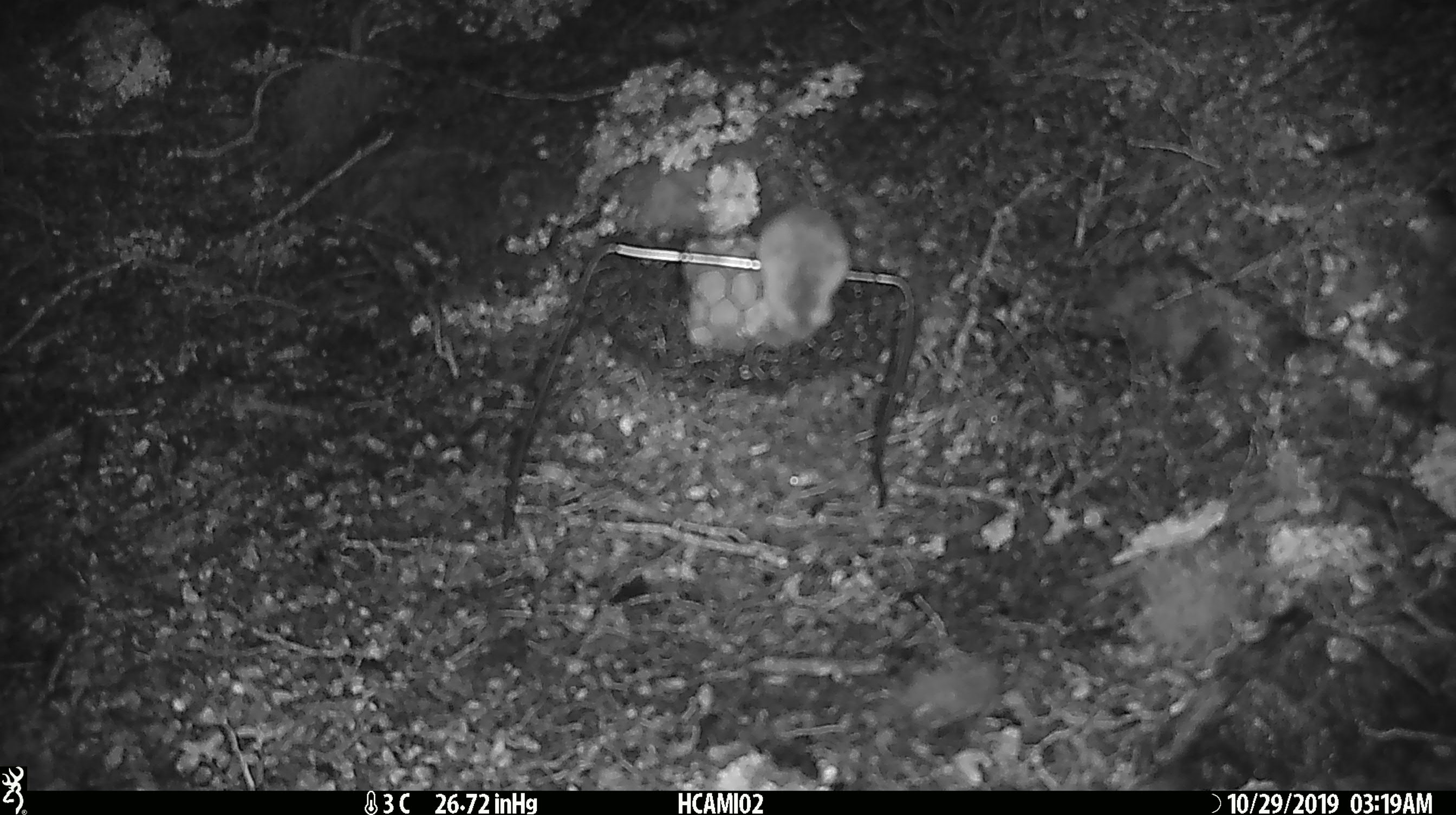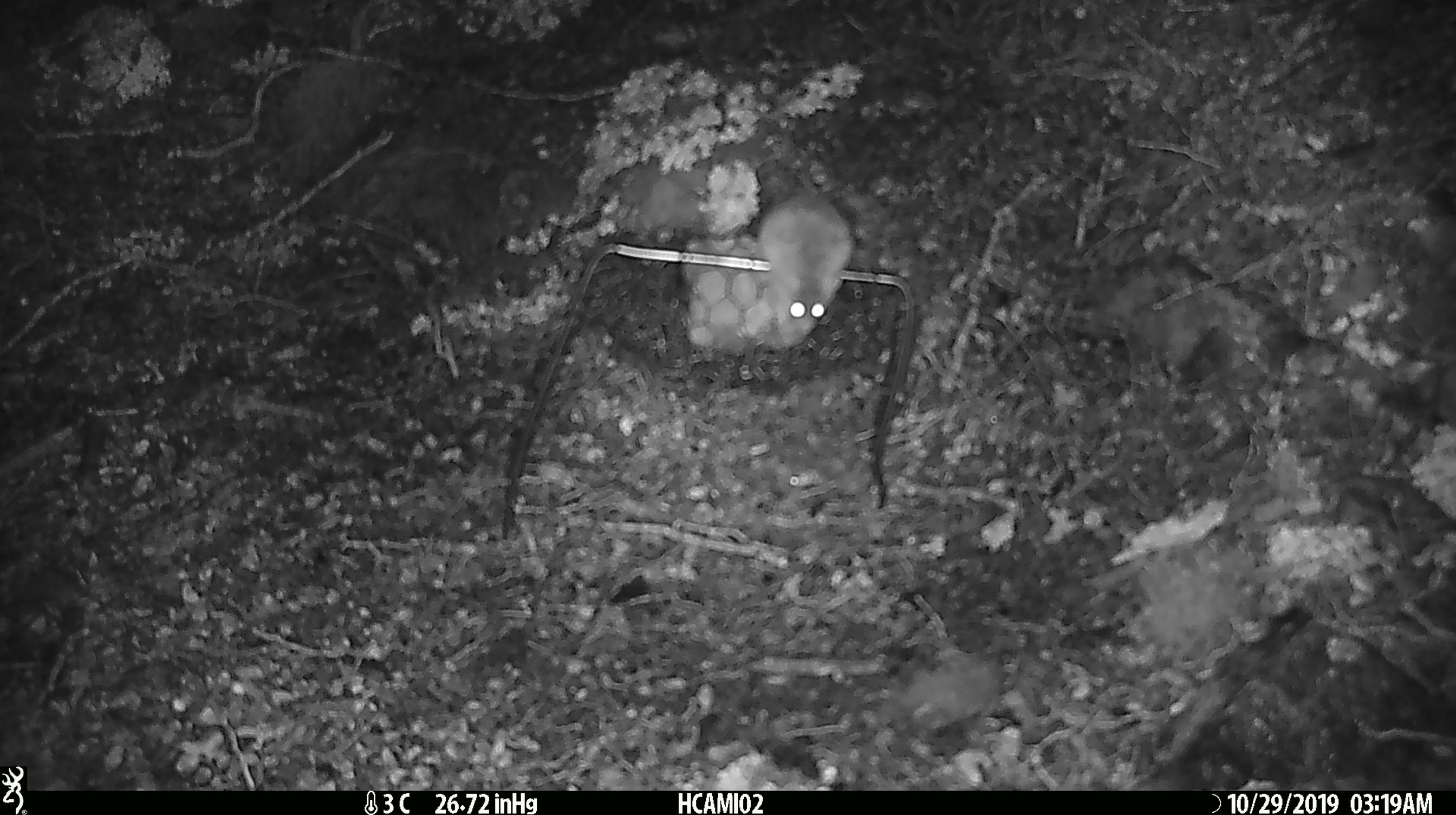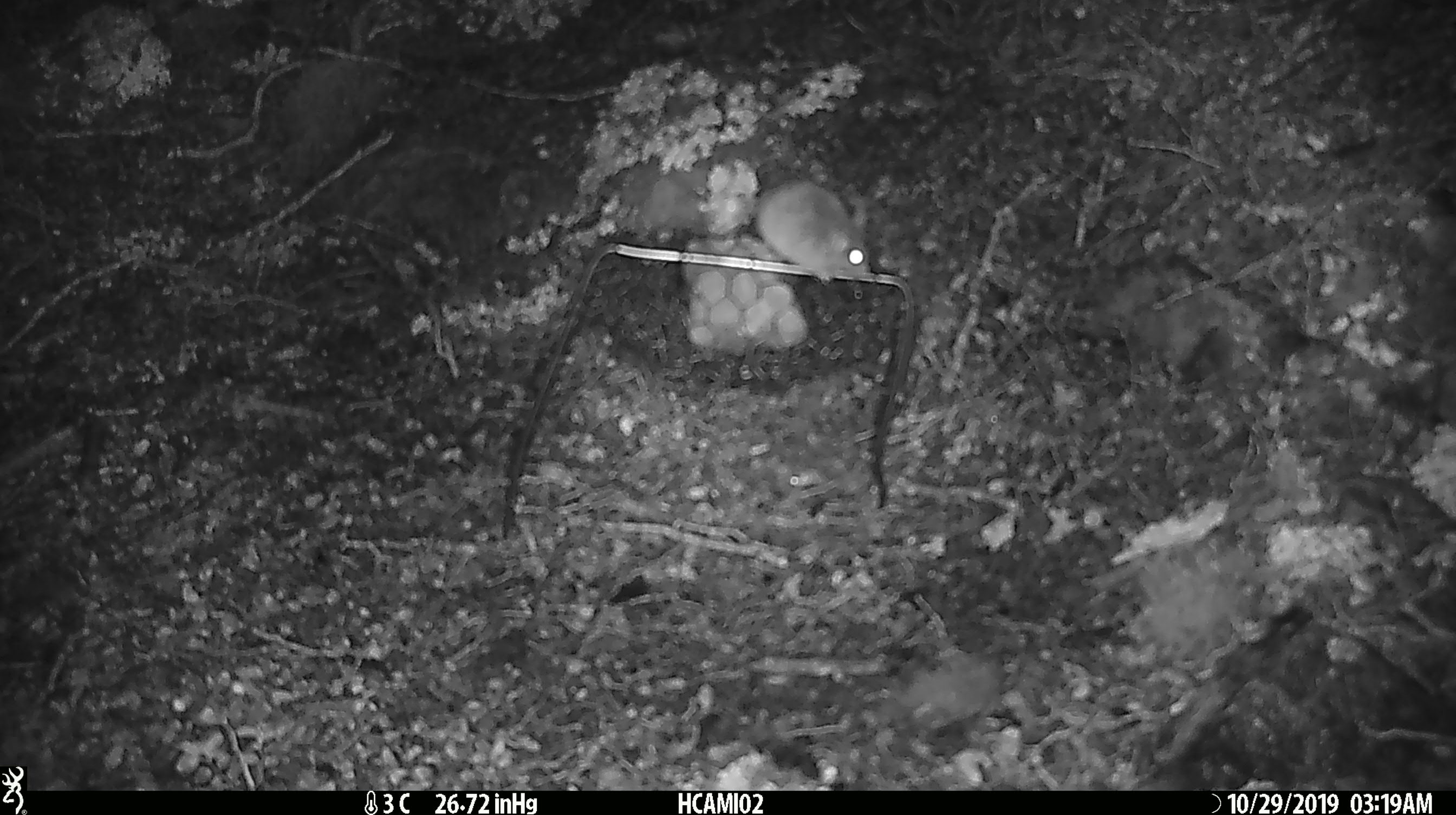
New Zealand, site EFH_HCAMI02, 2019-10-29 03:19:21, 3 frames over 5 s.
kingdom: Animalia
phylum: Chordata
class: Mammalia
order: Rodentia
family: Muridae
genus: Mus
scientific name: Mus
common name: mouse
Mouse (Mus).